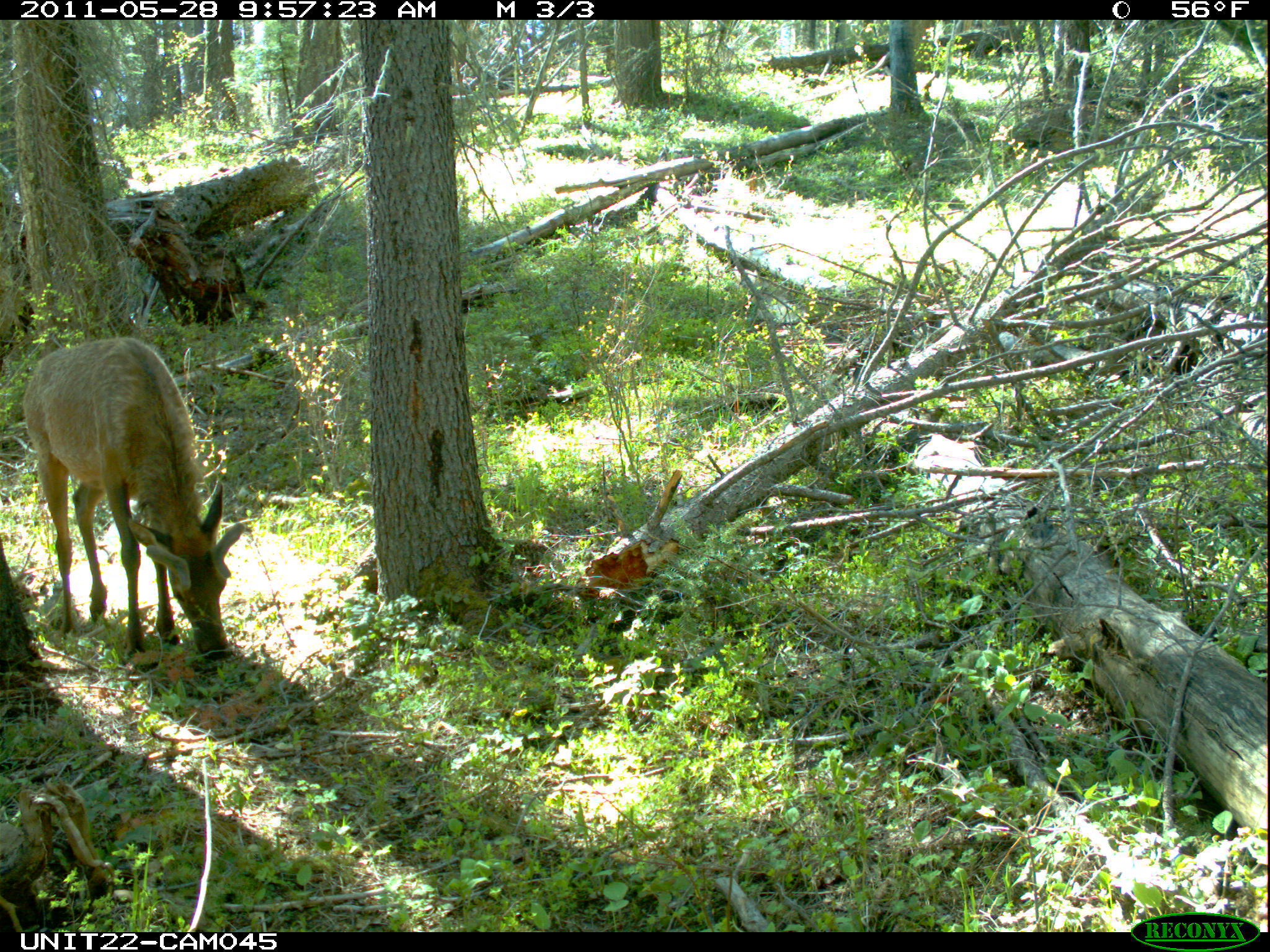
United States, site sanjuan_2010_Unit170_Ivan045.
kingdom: Animalia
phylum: Chordata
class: Mammalia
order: Artiodactyla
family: Cervidae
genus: Cervus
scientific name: Cervus elaphus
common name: red deer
Cervus elaphus (red deer).